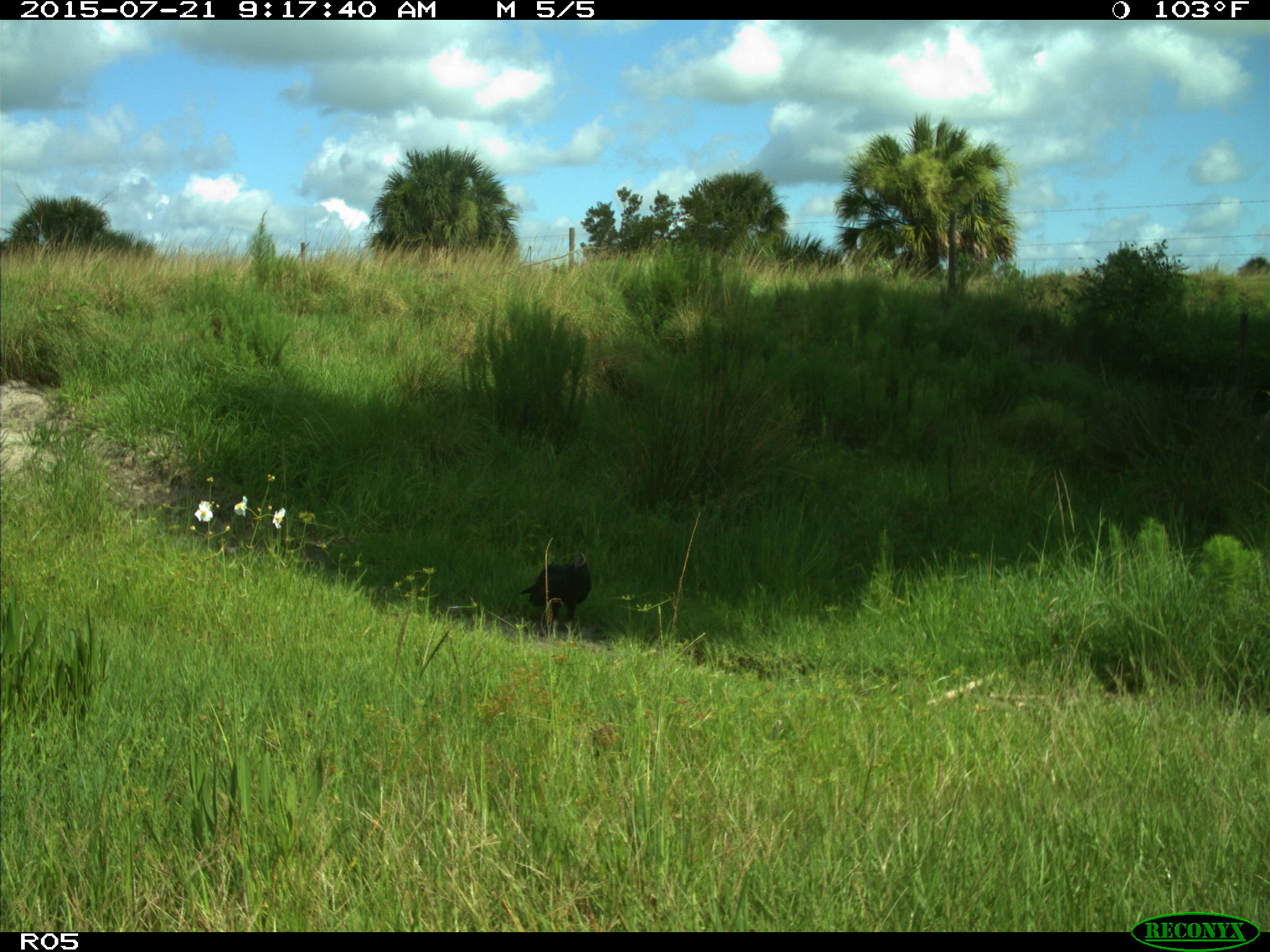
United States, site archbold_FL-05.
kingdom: Animalia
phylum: Chordata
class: Aves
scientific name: Aves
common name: birds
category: unidentified bird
Unidentified bird (birds) (Aves).